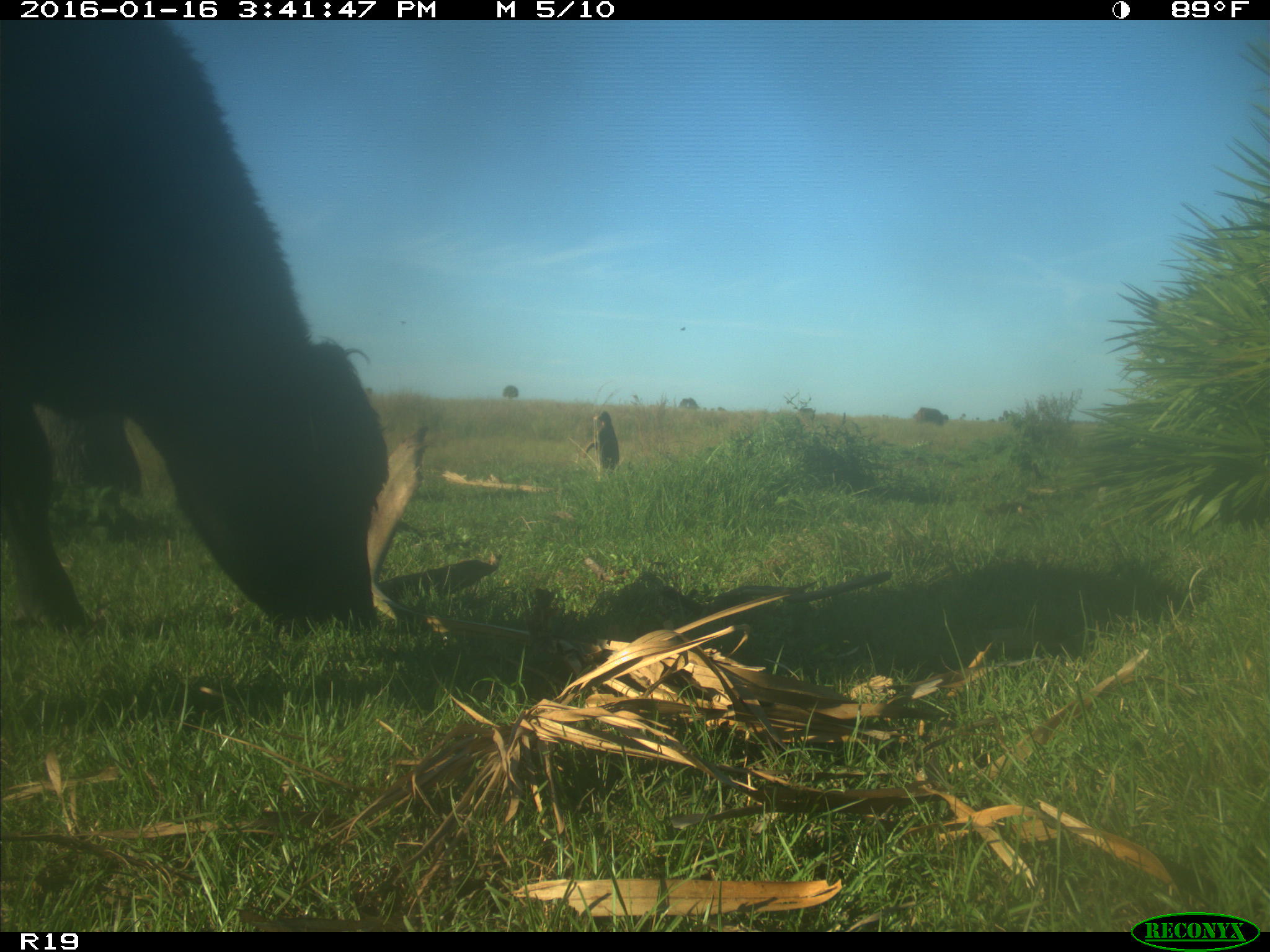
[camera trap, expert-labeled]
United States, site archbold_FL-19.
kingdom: Animalia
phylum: Chordata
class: Mammalia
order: Artiodactyla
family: Bovidae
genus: Bos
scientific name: Bos taurus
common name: domestic cow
Bos taurus (domestic cow).